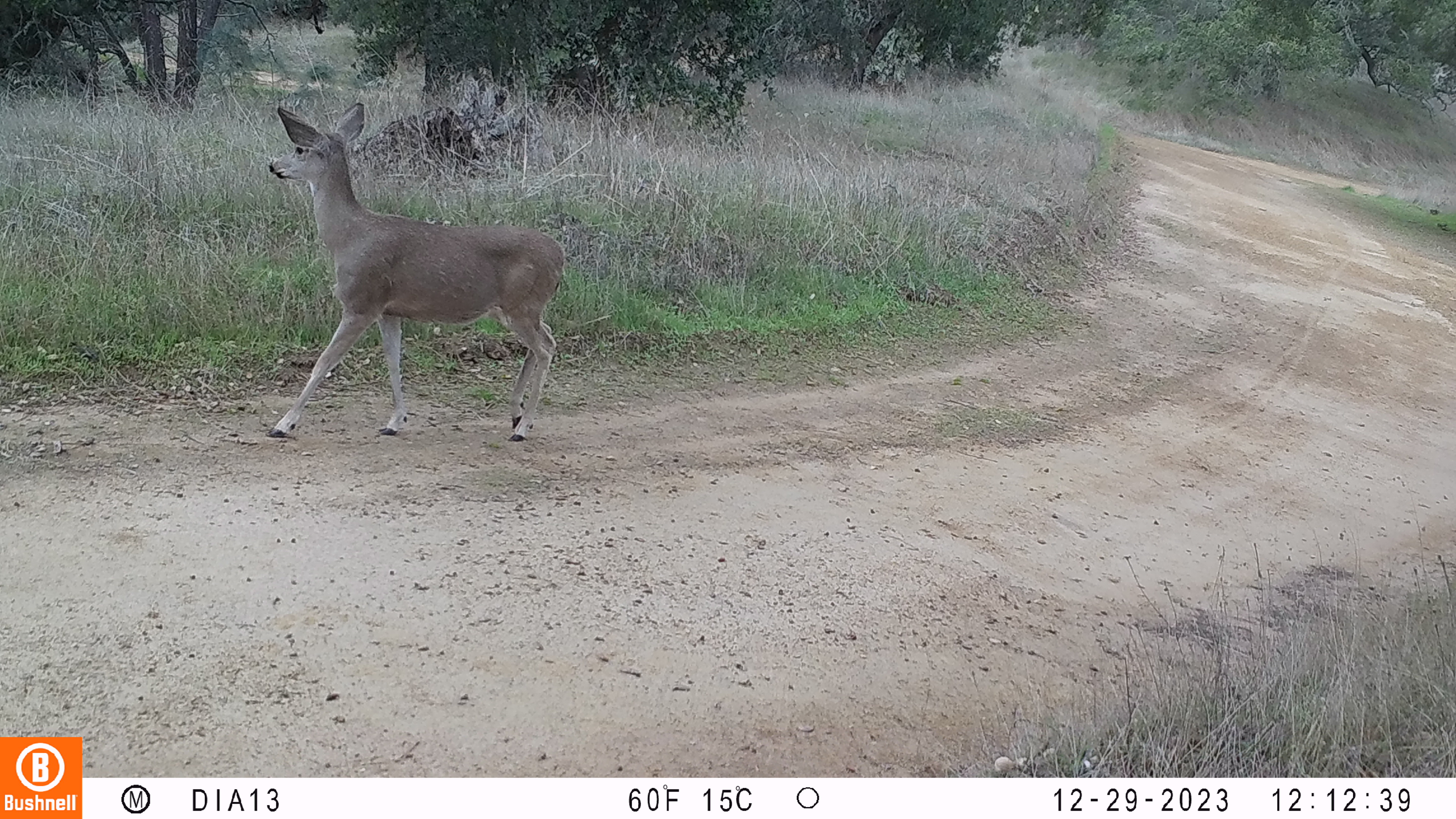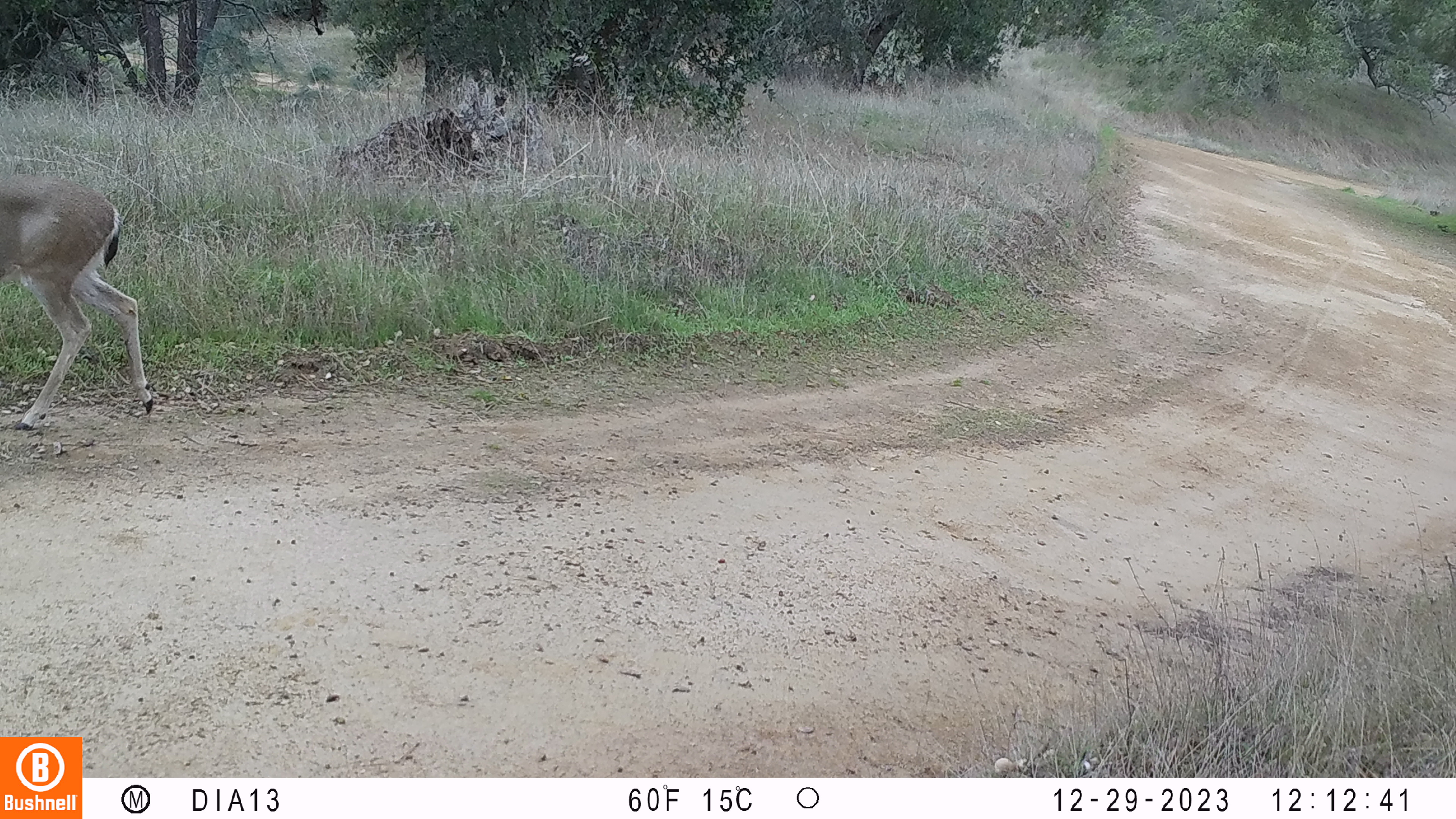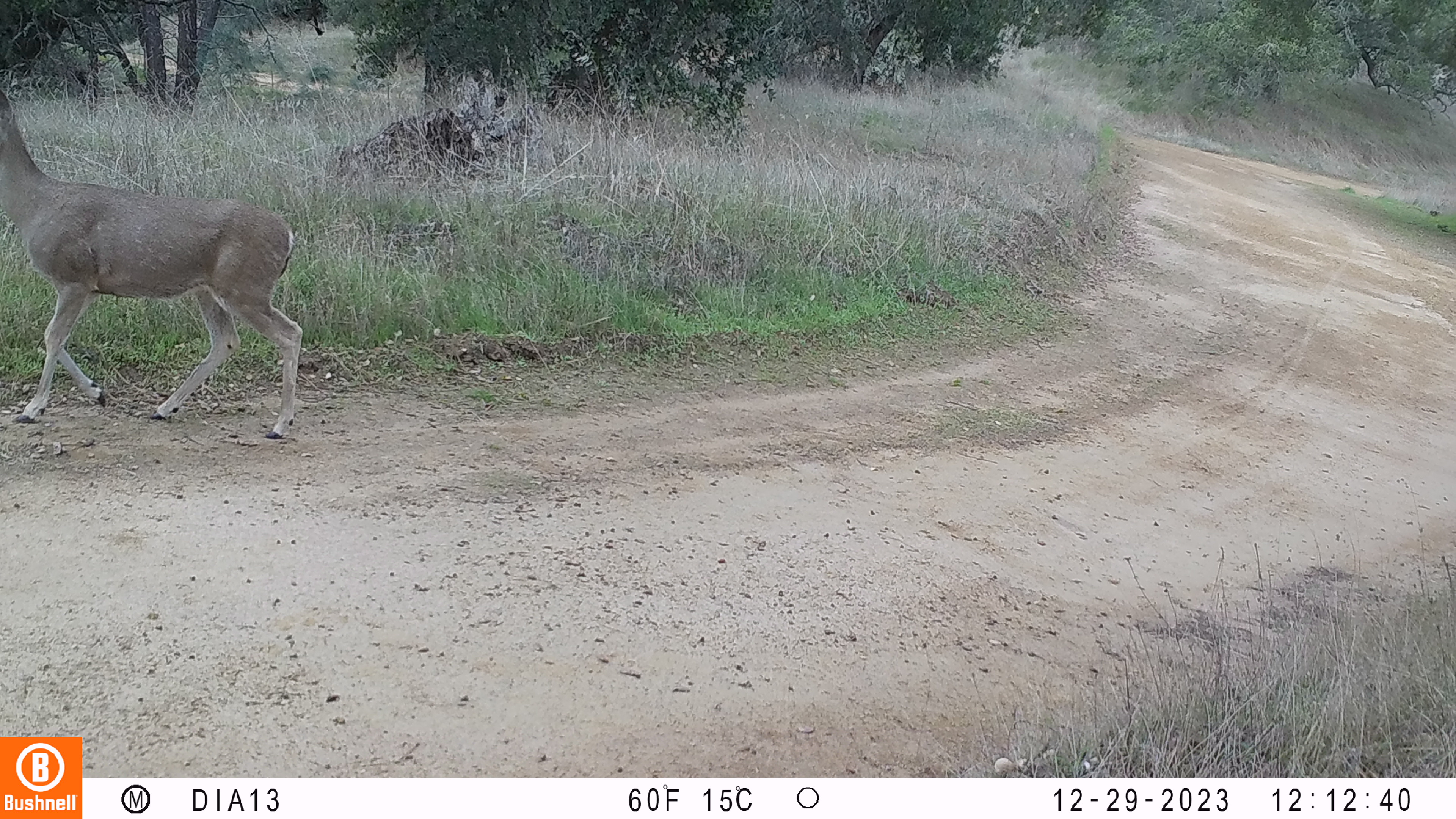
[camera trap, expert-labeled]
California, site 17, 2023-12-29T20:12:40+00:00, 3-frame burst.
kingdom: Animalia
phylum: Chordata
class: Mammalia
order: Artiodactyla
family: Cervidae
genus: Odocoileus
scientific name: Odocoileus hemionus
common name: mule deer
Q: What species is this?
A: Mule deer (Odocoileus hemionus).